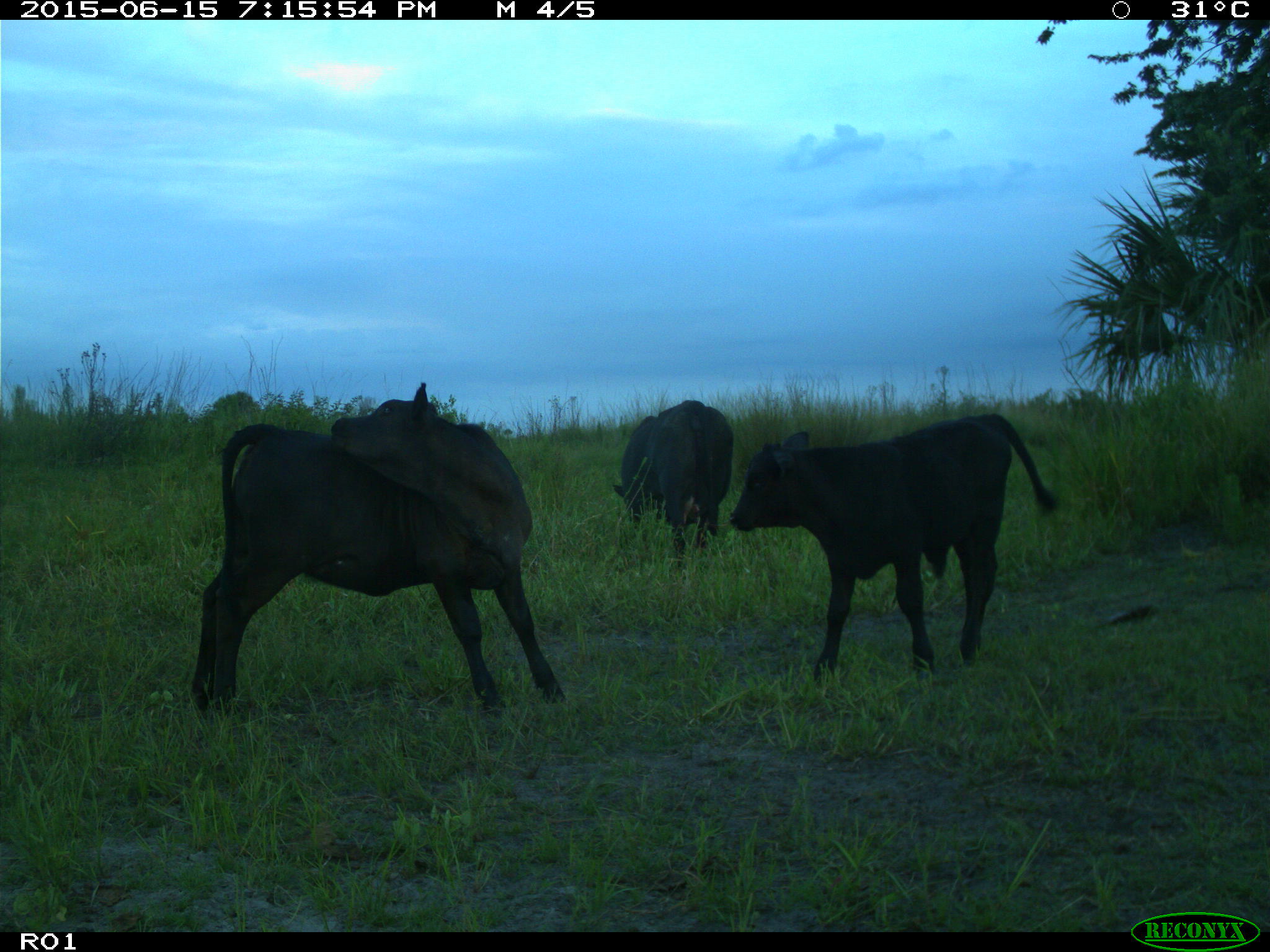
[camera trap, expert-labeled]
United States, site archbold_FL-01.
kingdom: Animalia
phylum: Chordata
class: Mammalia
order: Artiodactyla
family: Bovidae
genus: Bos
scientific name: Bos taurus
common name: domestic cow